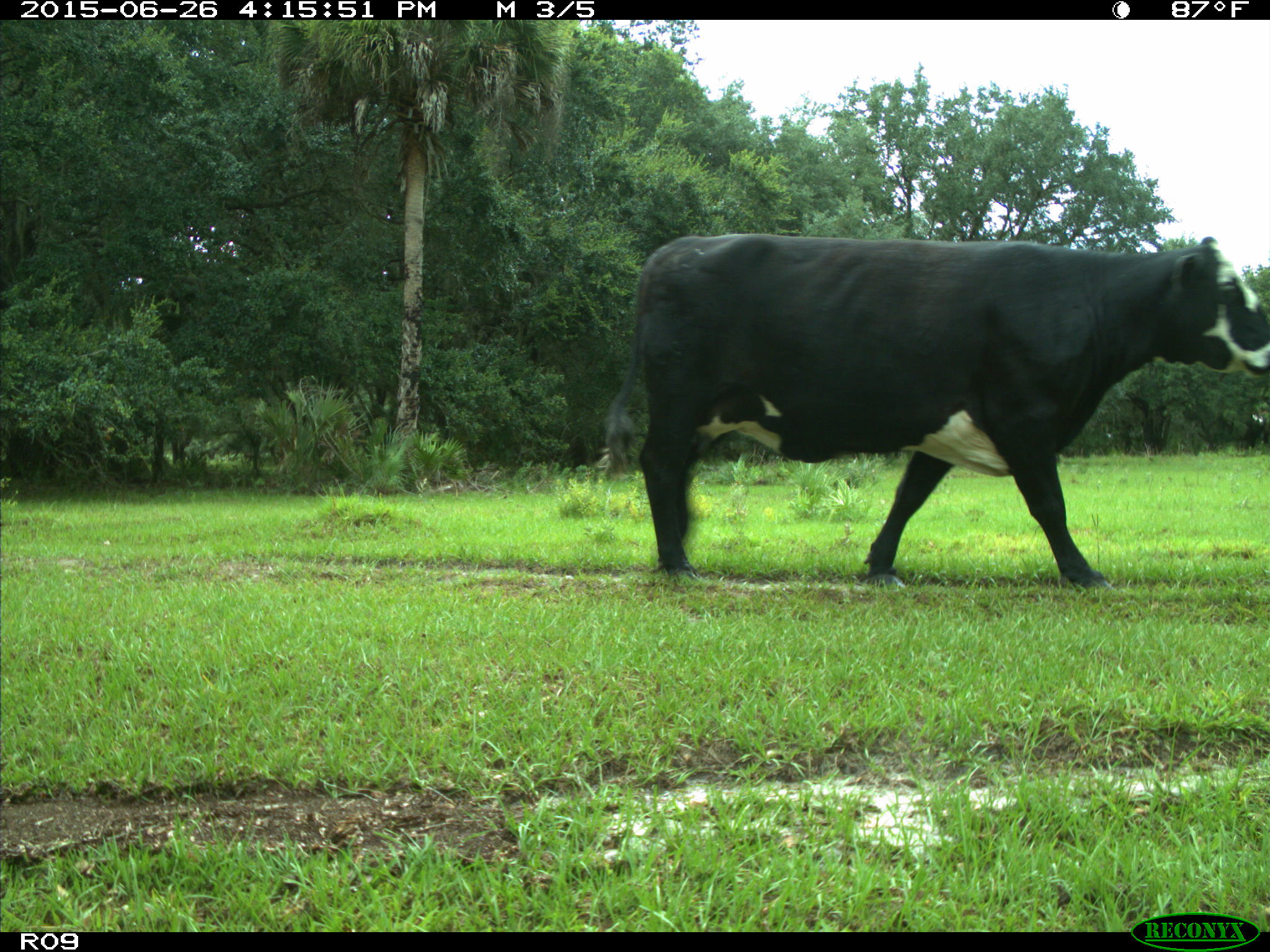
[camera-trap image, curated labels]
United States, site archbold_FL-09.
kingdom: Animalia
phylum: Chordata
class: Mammalia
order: Artiodactyla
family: Bovidae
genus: Bos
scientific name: Bos taurus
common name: domestic cow